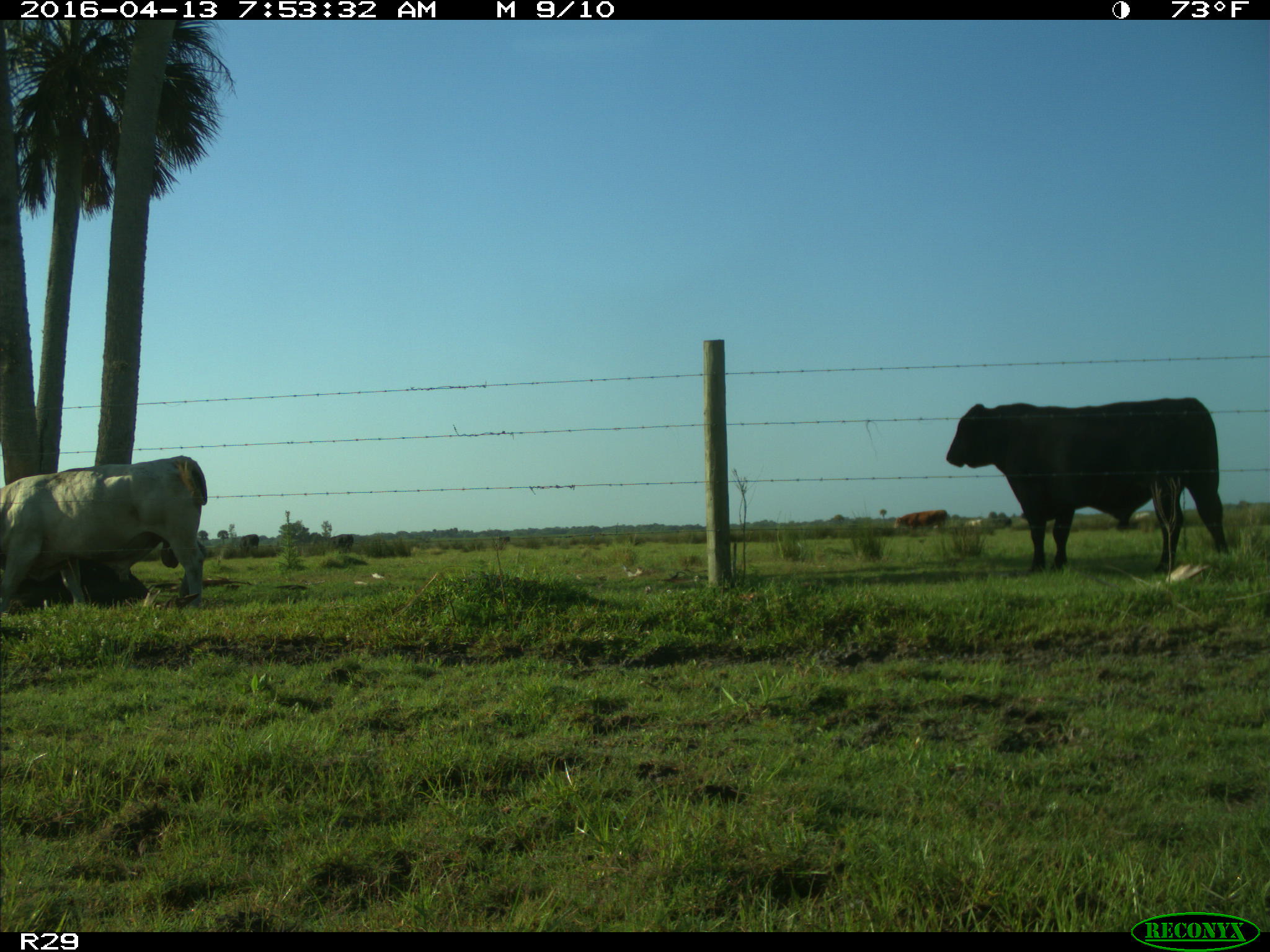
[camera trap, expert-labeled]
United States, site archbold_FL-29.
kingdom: Animalia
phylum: Chordata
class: Mammalia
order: Artiodactyla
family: Bovidae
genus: Bos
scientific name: Bos taurus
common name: domestic cow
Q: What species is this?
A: Bos taurus (domestic cow).